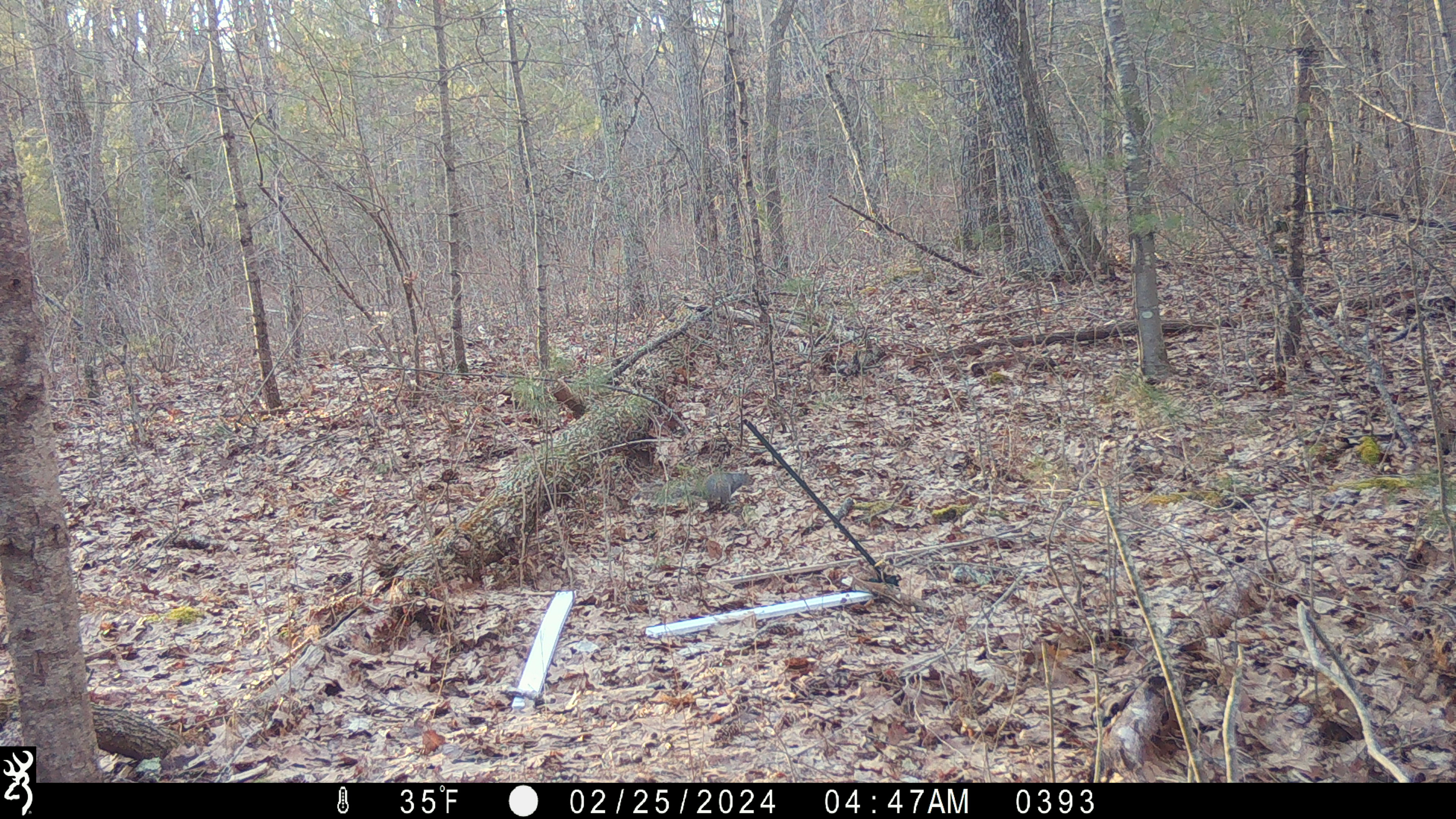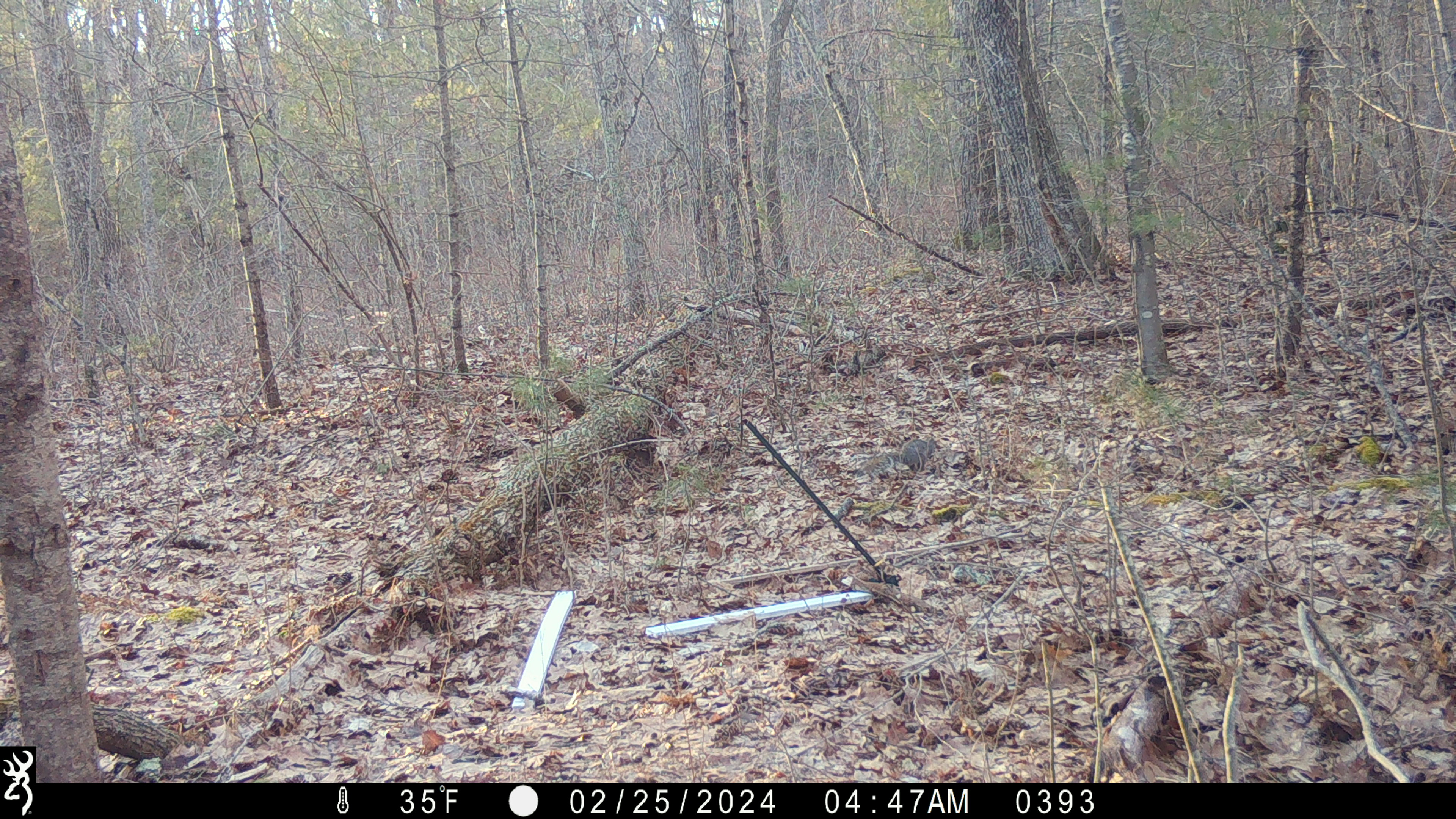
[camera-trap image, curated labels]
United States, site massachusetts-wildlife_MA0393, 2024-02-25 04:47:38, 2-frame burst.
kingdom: Animalia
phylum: Chordata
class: Mammalia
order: Rodentia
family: Sciuridae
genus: Sciurus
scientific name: Sciurus carolinensis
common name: gray squirrel